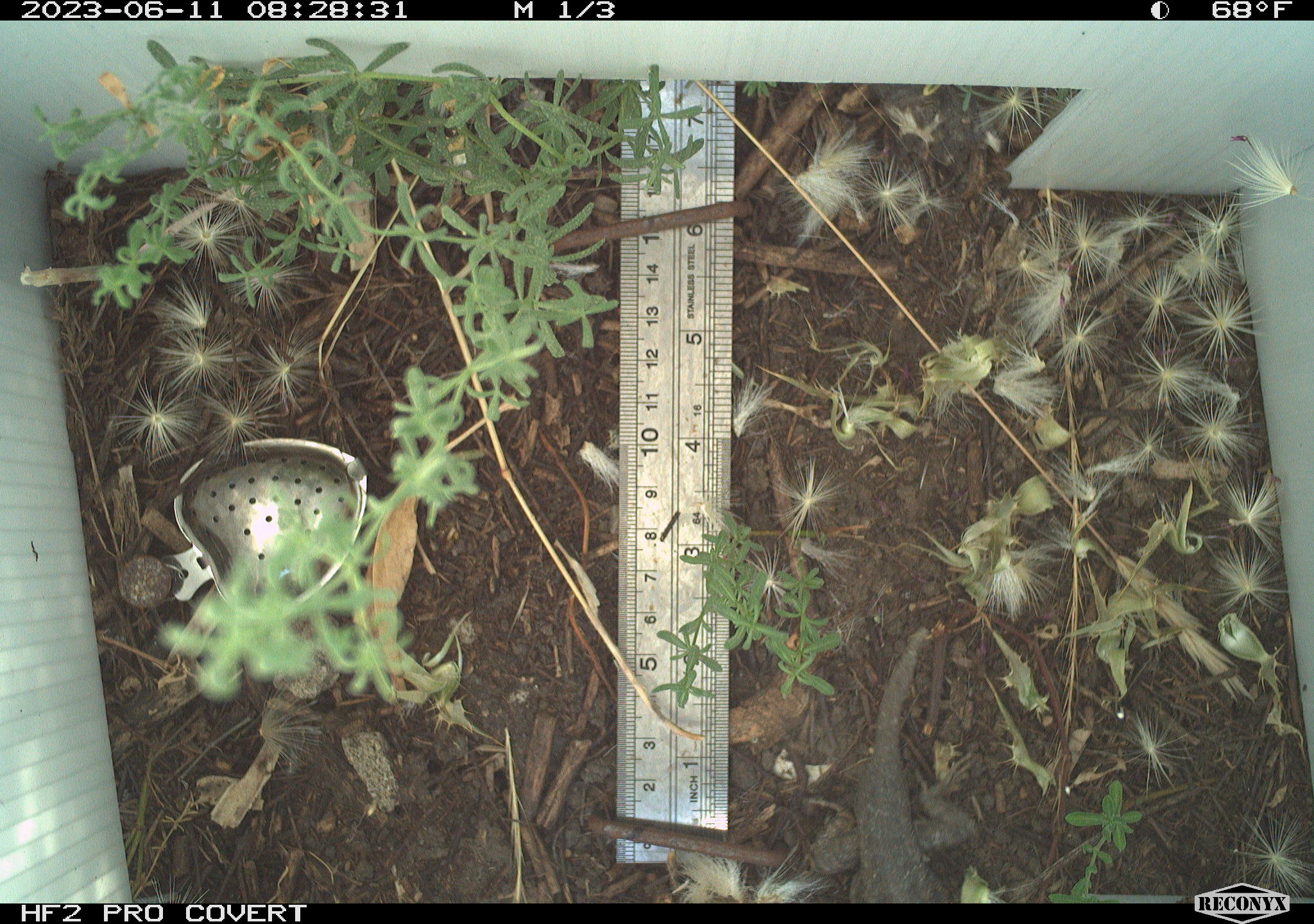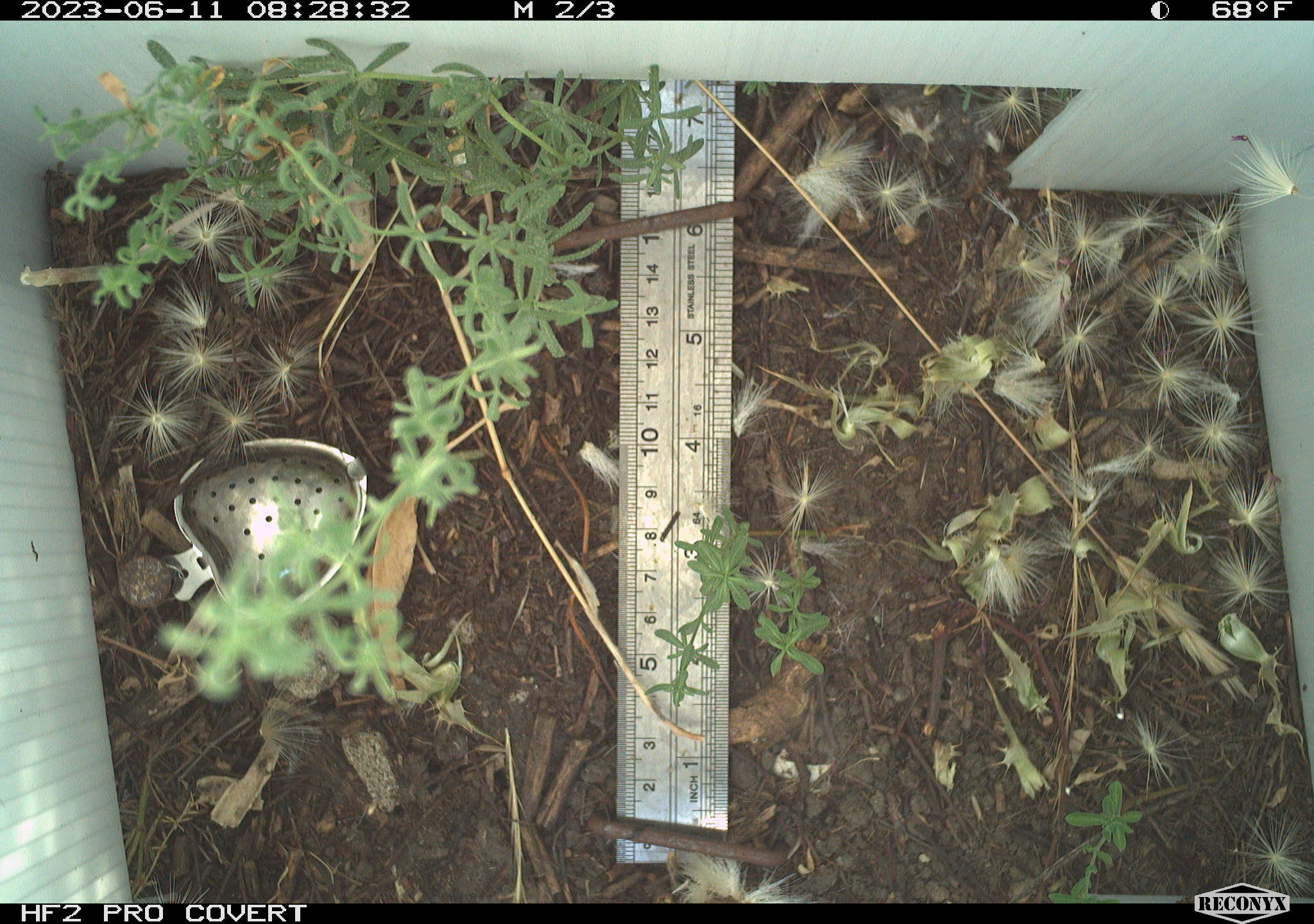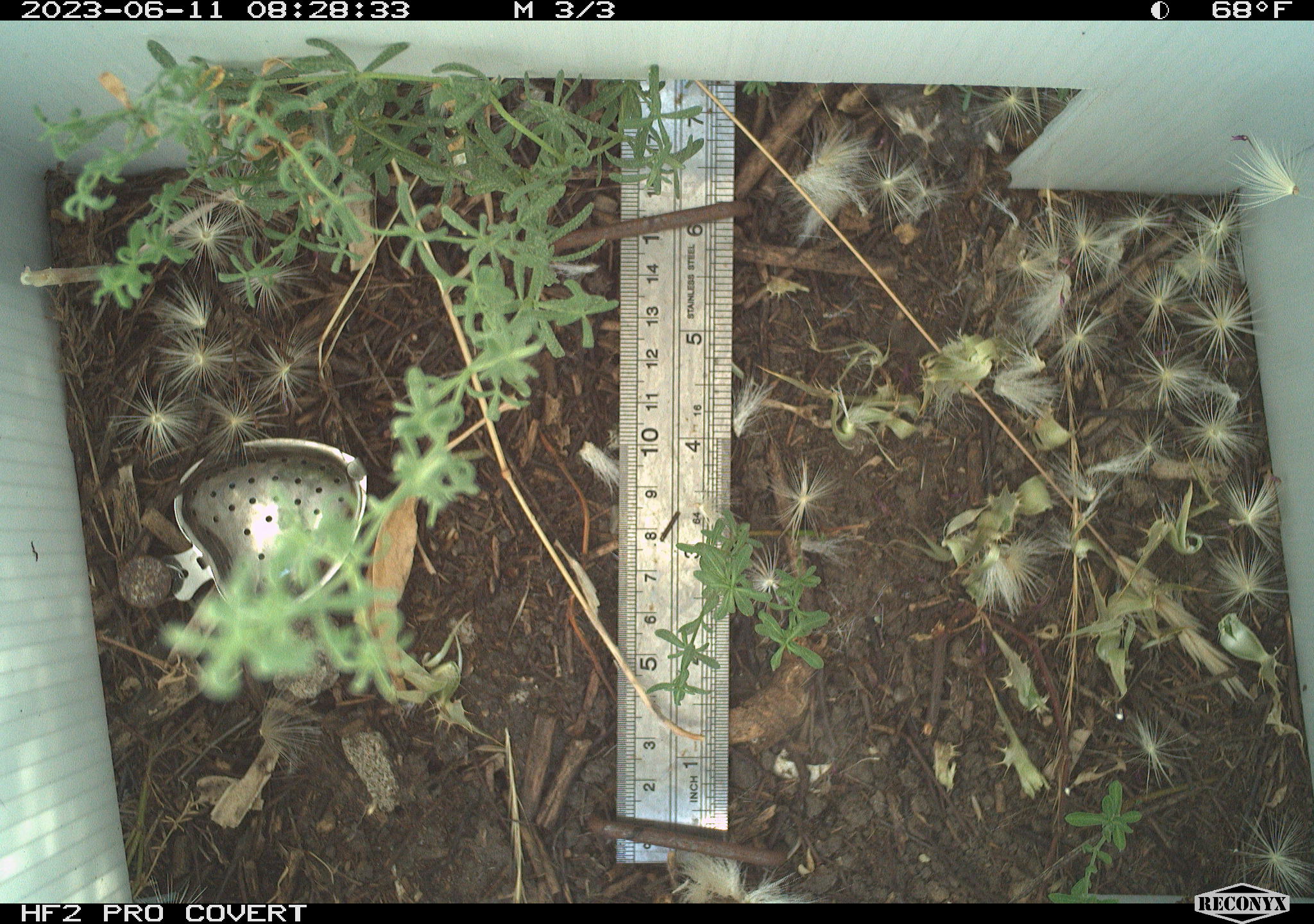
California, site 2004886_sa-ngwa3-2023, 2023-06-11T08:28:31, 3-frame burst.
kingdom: Animalia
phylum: Chordata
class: Reptilia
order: Squamata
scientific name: Squamata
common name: lizards and snakes